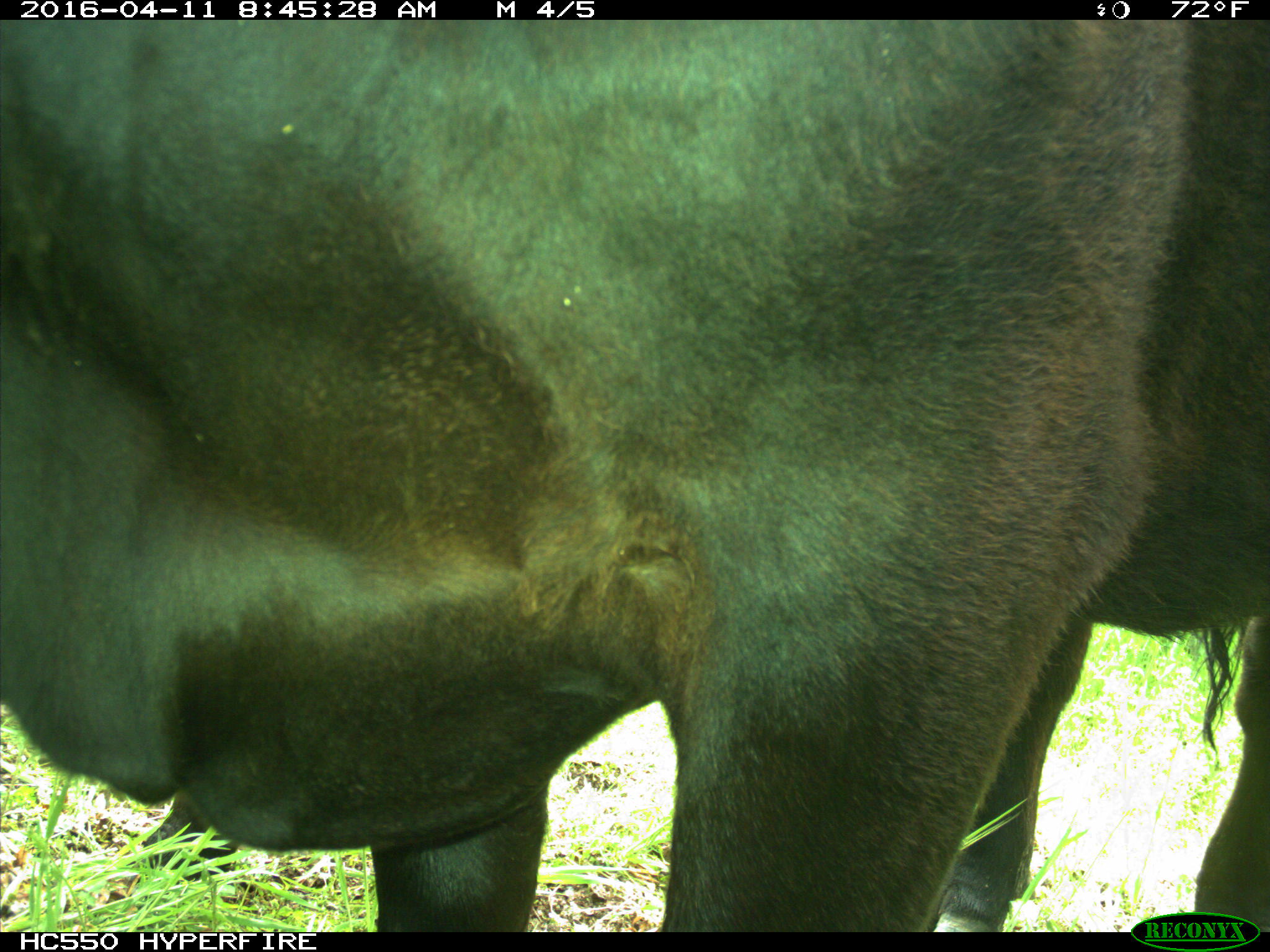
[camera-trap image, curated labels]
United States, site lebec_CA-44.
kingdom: Animalia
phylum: Chordata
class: Mammalia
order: Artiodactyla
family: Bovidae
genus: Bos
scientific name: Bos taurus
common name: domestic cow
Bos taurus (domestic cow).